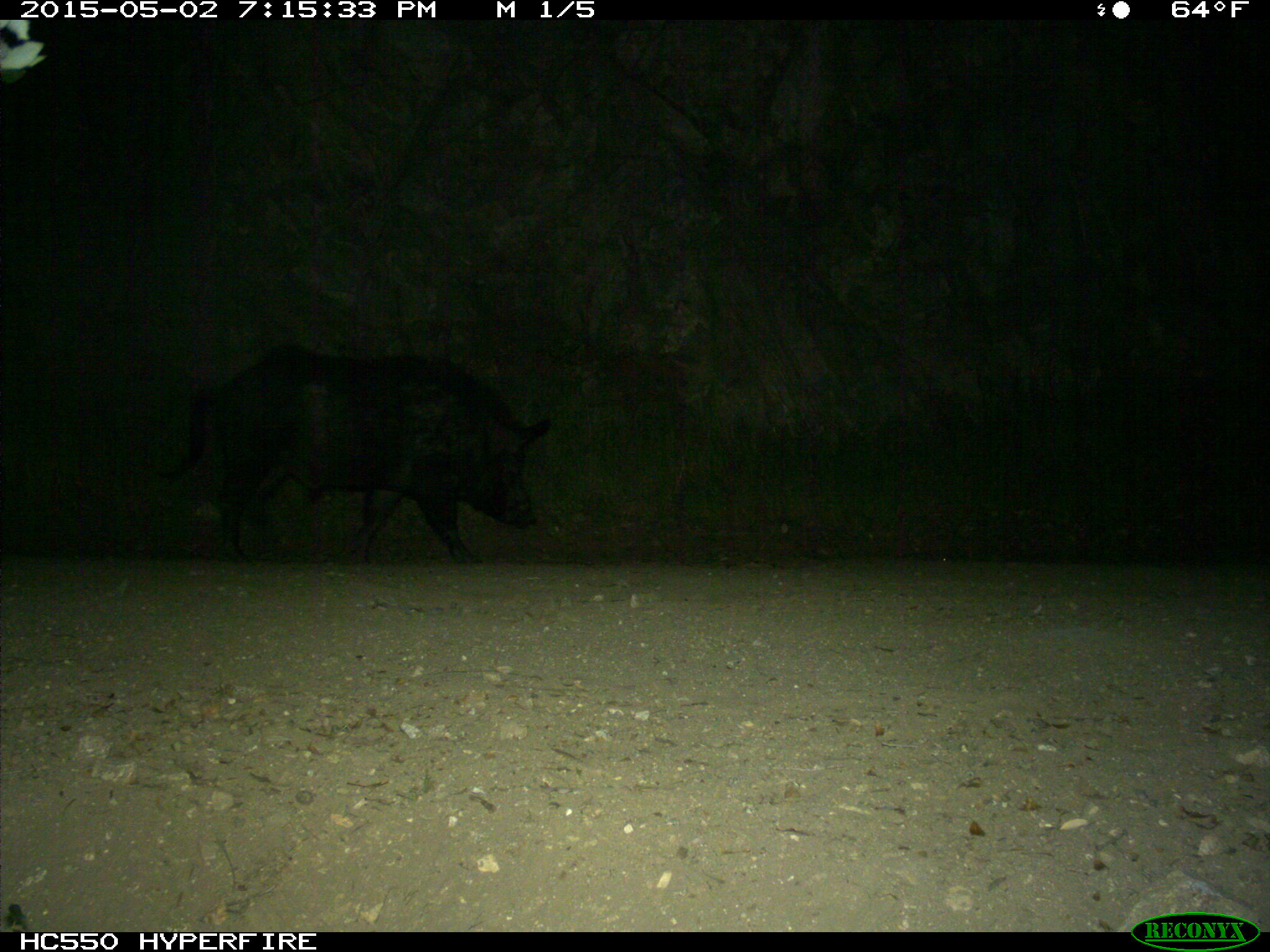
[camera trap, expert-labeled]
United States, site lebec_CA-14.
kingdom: Animalia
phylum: Chordata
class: Mammalia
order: Artiodactyla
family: Suidae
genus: Sus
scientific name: Sus scrofa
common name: wild boar